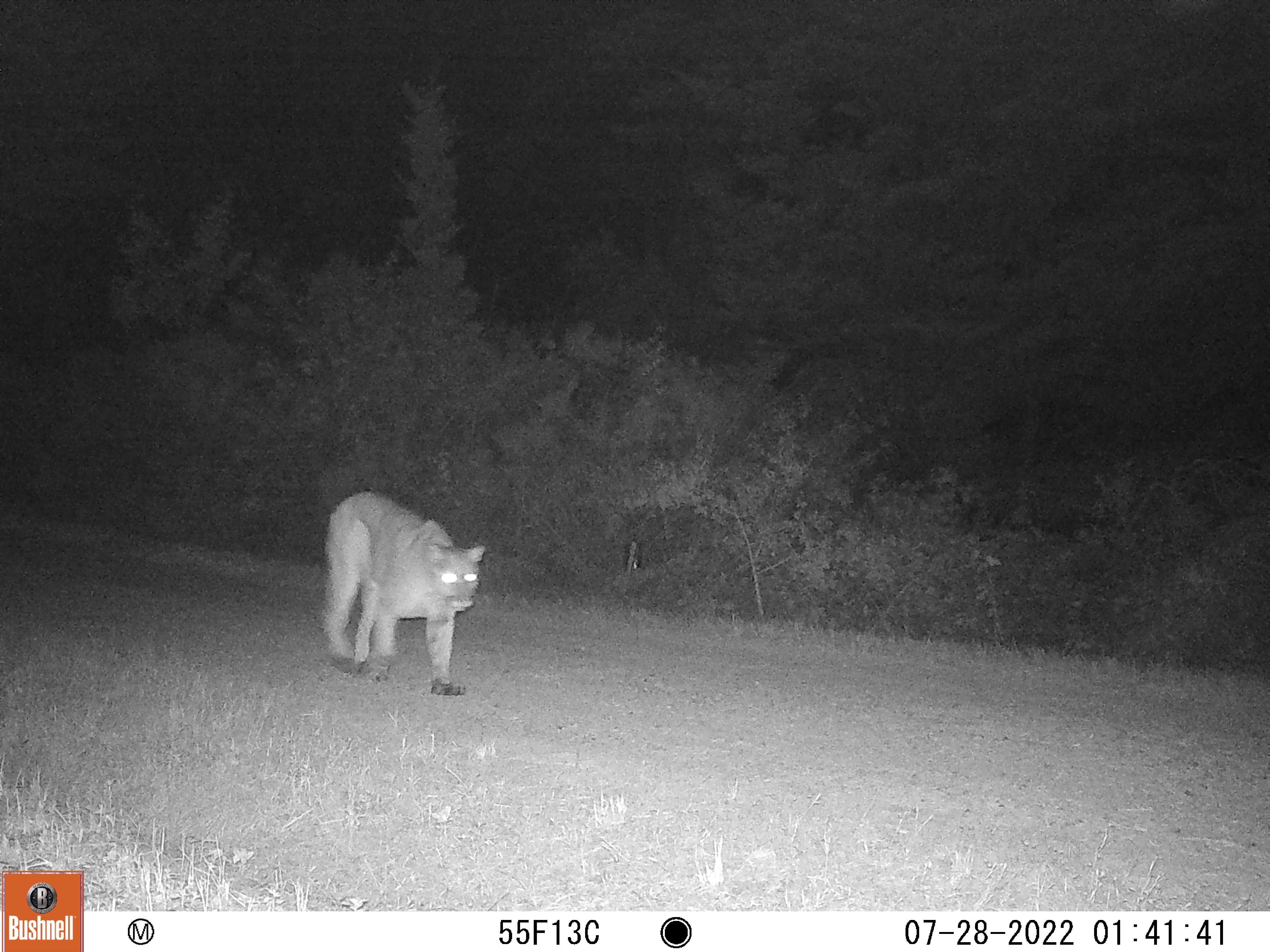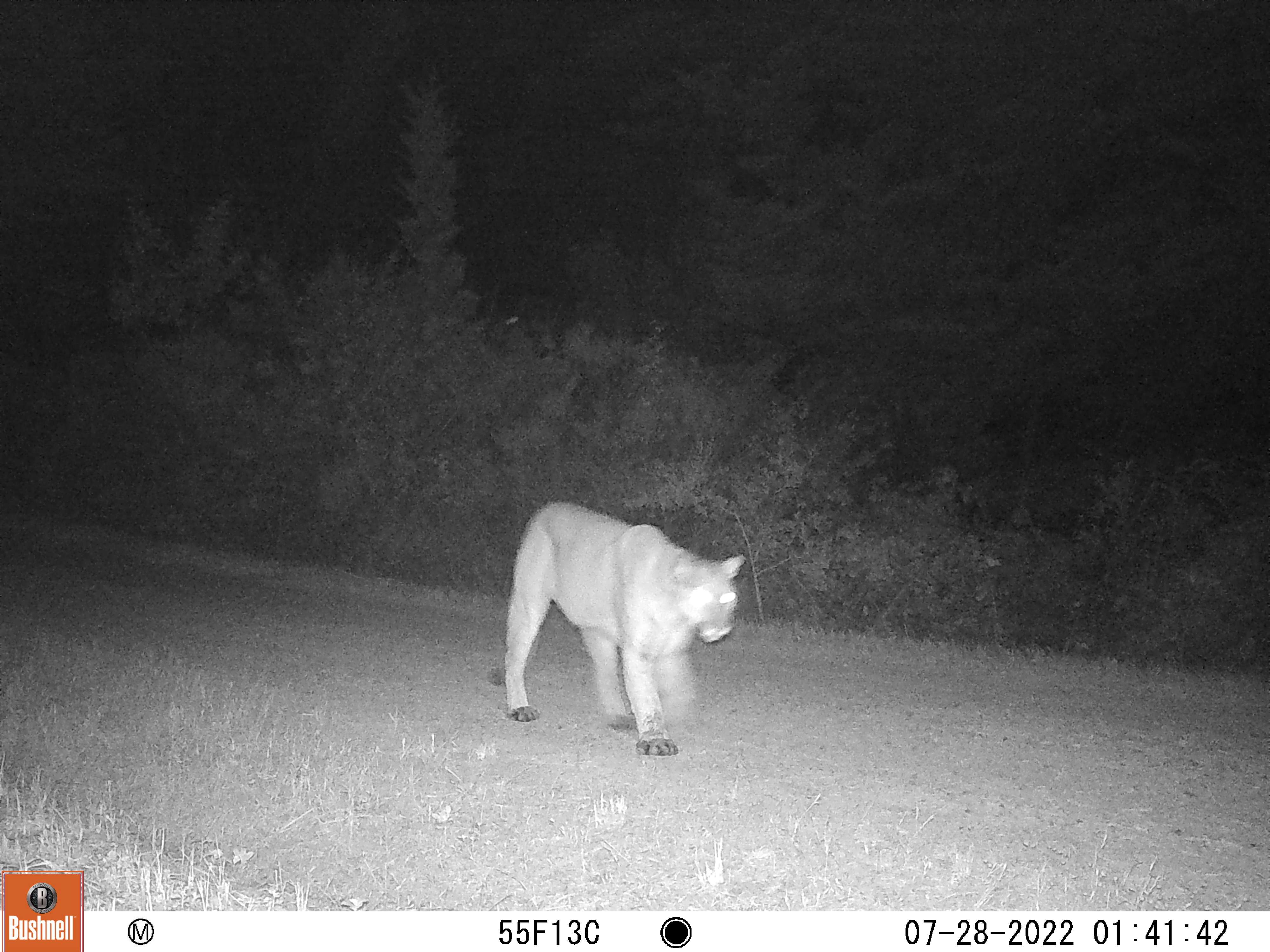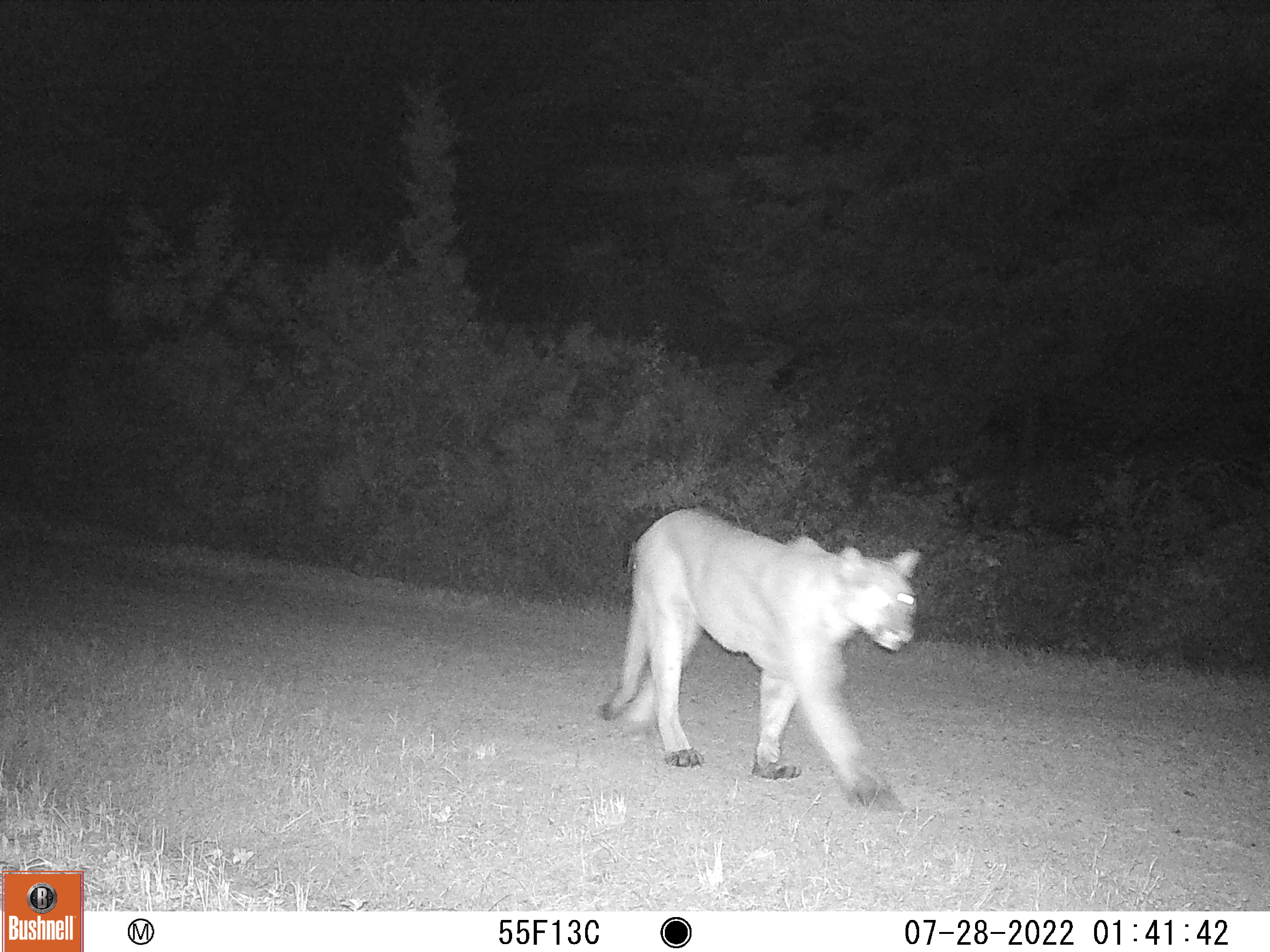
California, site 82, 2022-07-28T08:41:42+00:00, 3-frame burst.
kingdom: Animalia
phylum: Chordata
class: Mammalia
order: Carnivora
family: Felidae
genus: Puma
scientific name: Puma concolor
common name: puma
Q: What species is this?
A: Puma (Puma concolor).